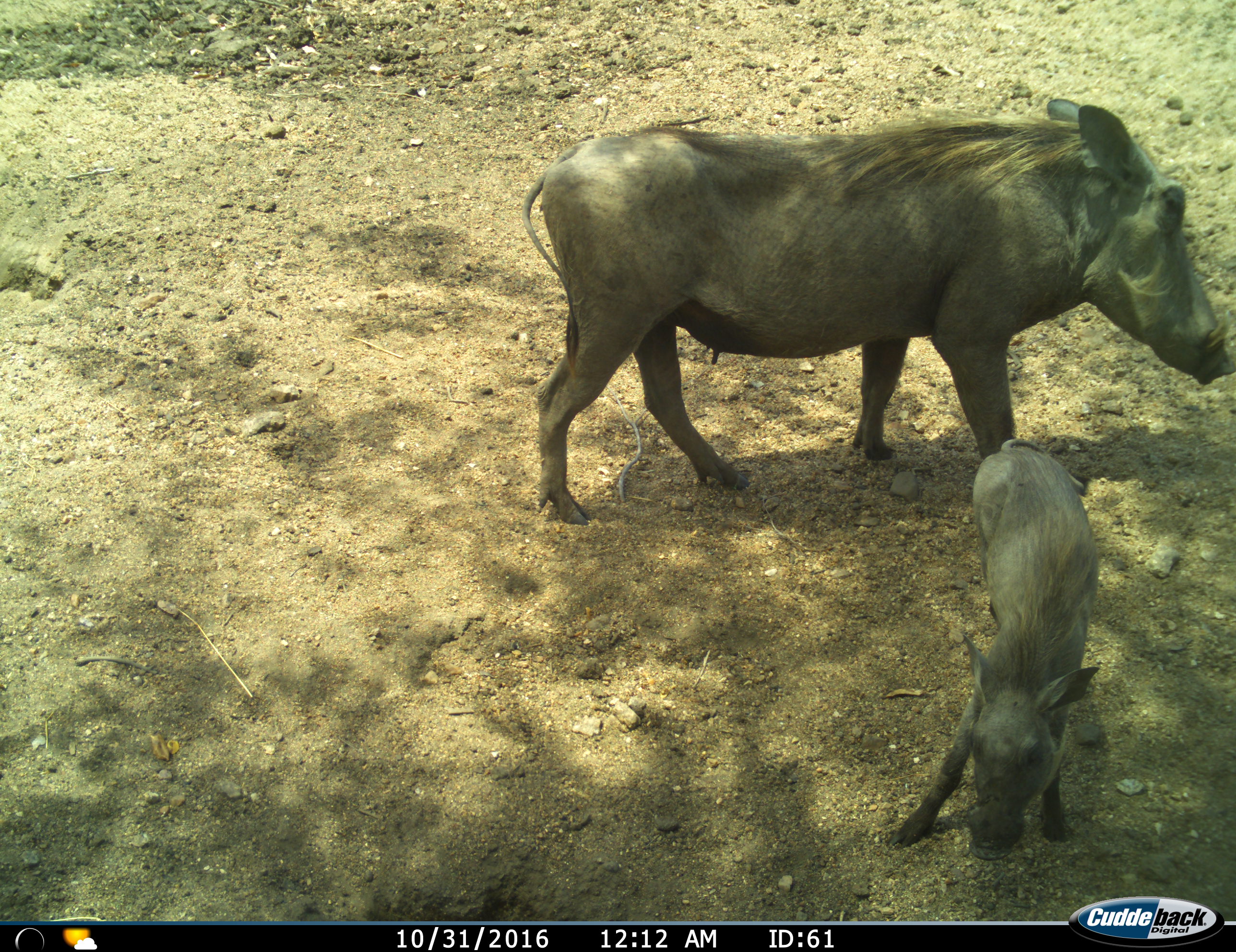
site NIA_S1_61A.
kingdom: Animalia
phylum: Chordata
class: Mammalia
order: Artiodactyla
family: Suidae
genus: Phacochoerus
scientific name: Phacochoerus africanus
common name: warthog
Warthog (Phacochoerus africanus), count 2. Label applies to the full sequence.